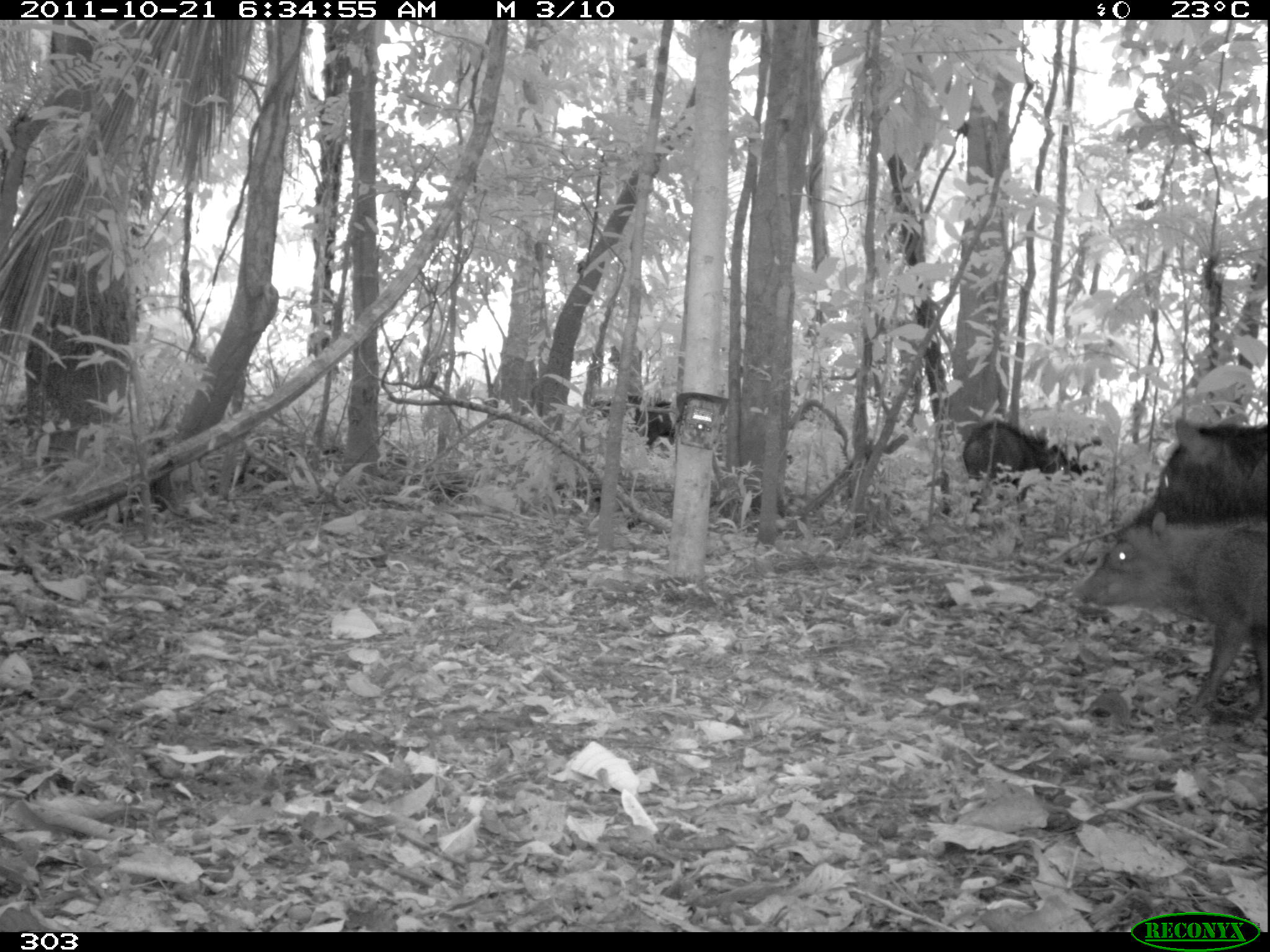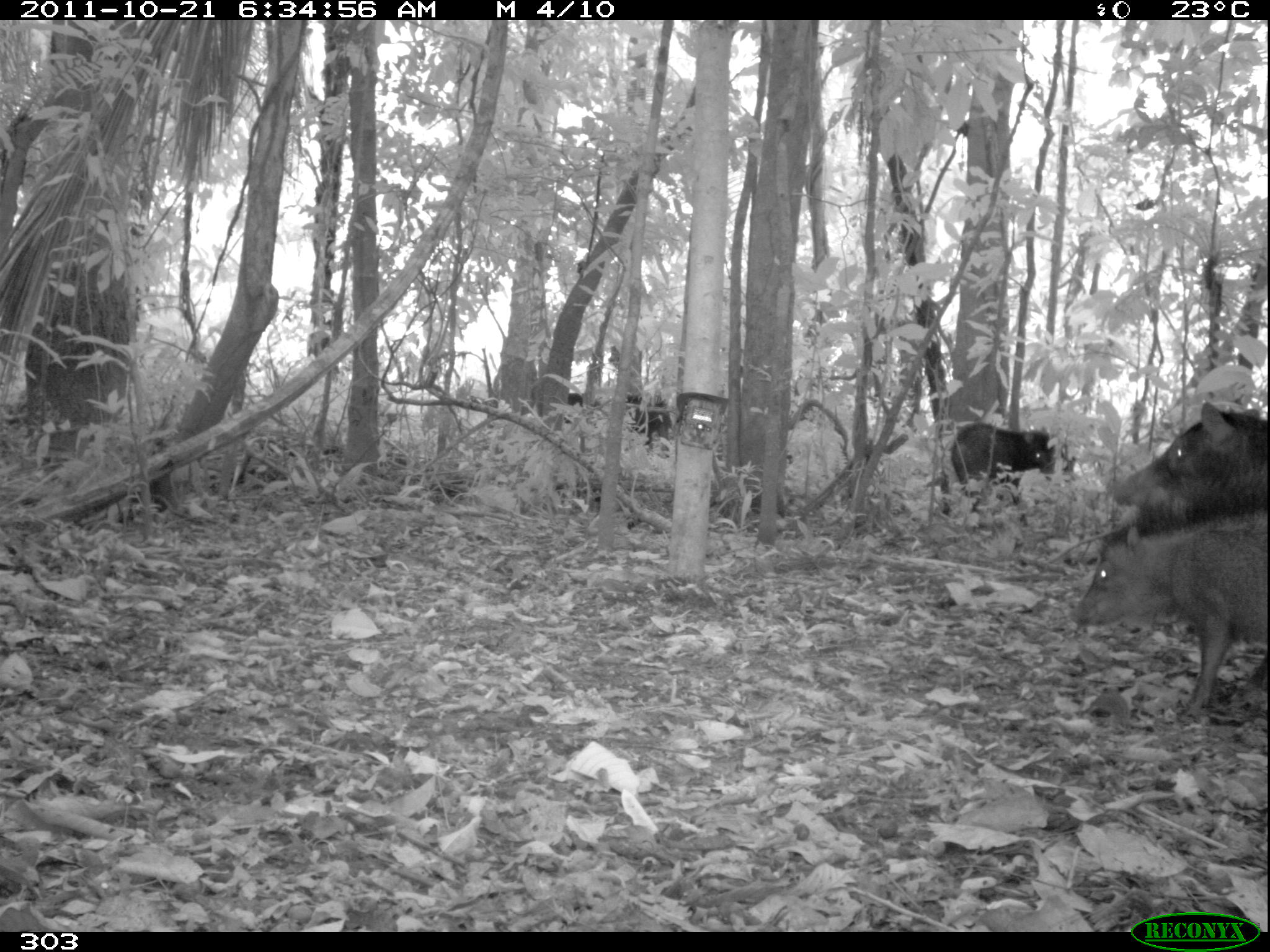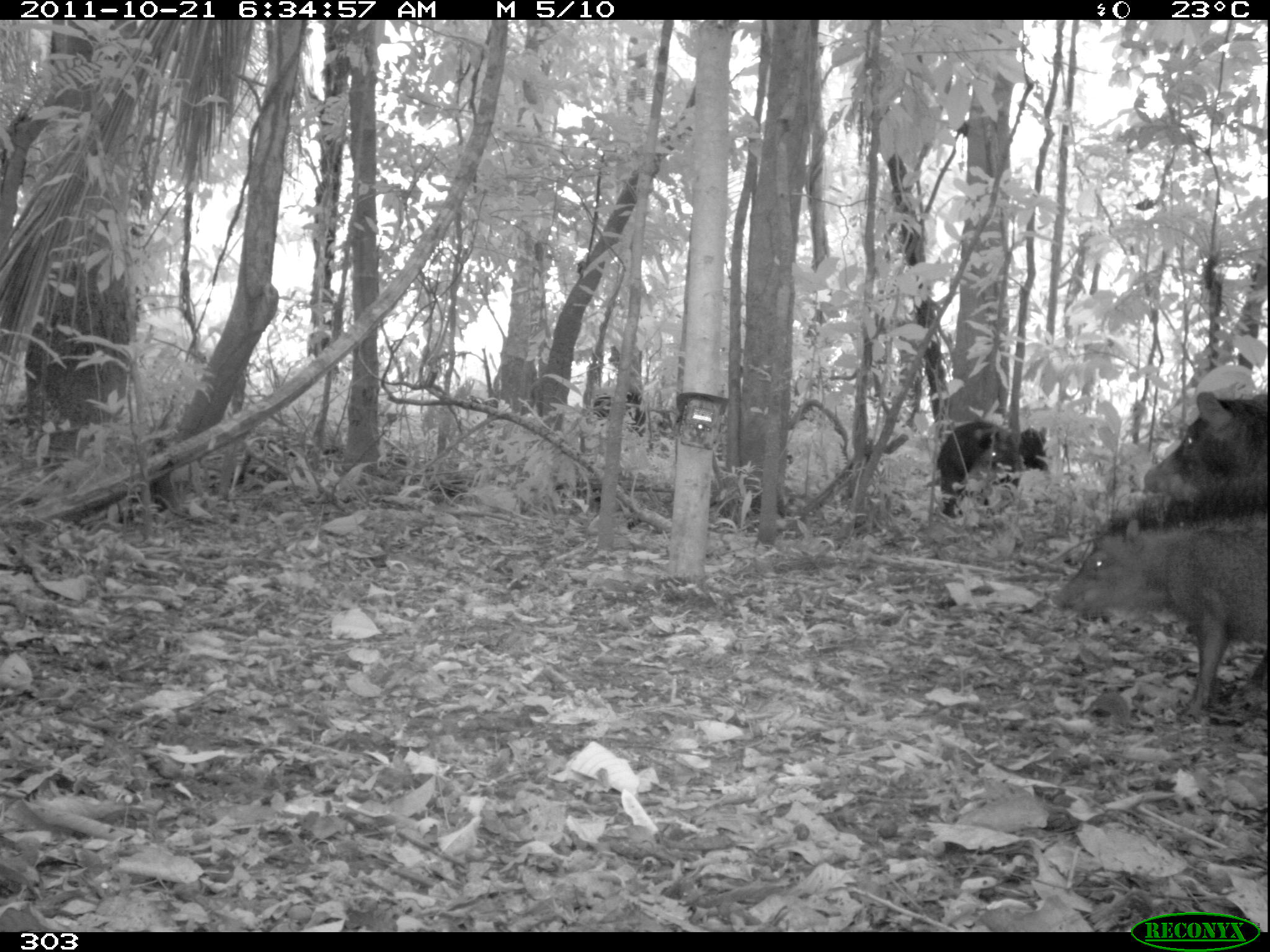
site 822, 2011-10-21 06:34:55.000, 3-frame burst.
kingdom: Animalia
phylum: Chordata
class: Mammalia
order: Artiodactyla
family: Tayassuidae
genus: Tayassu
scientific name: Tayassu pecari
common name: white-lipped peccary